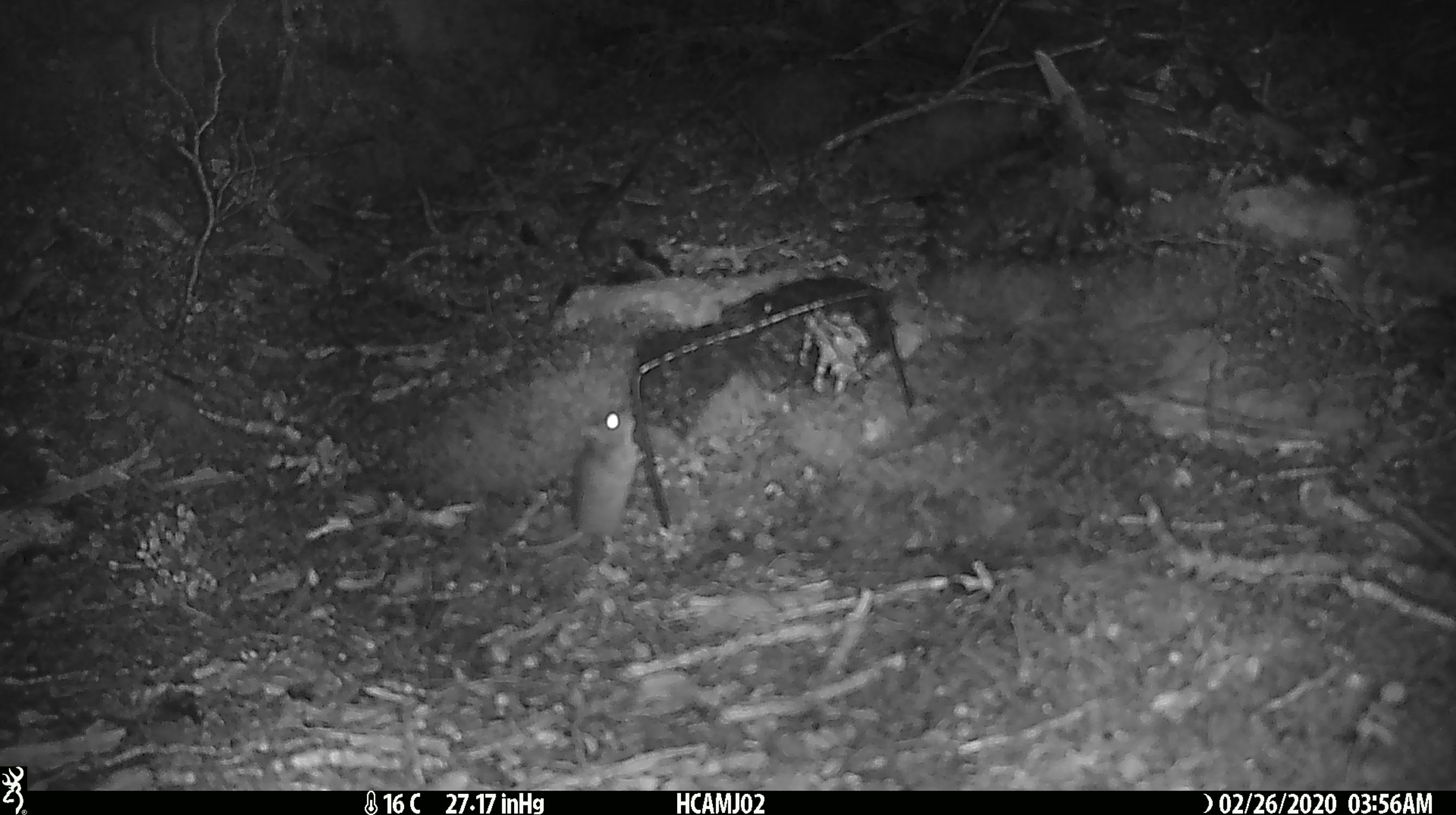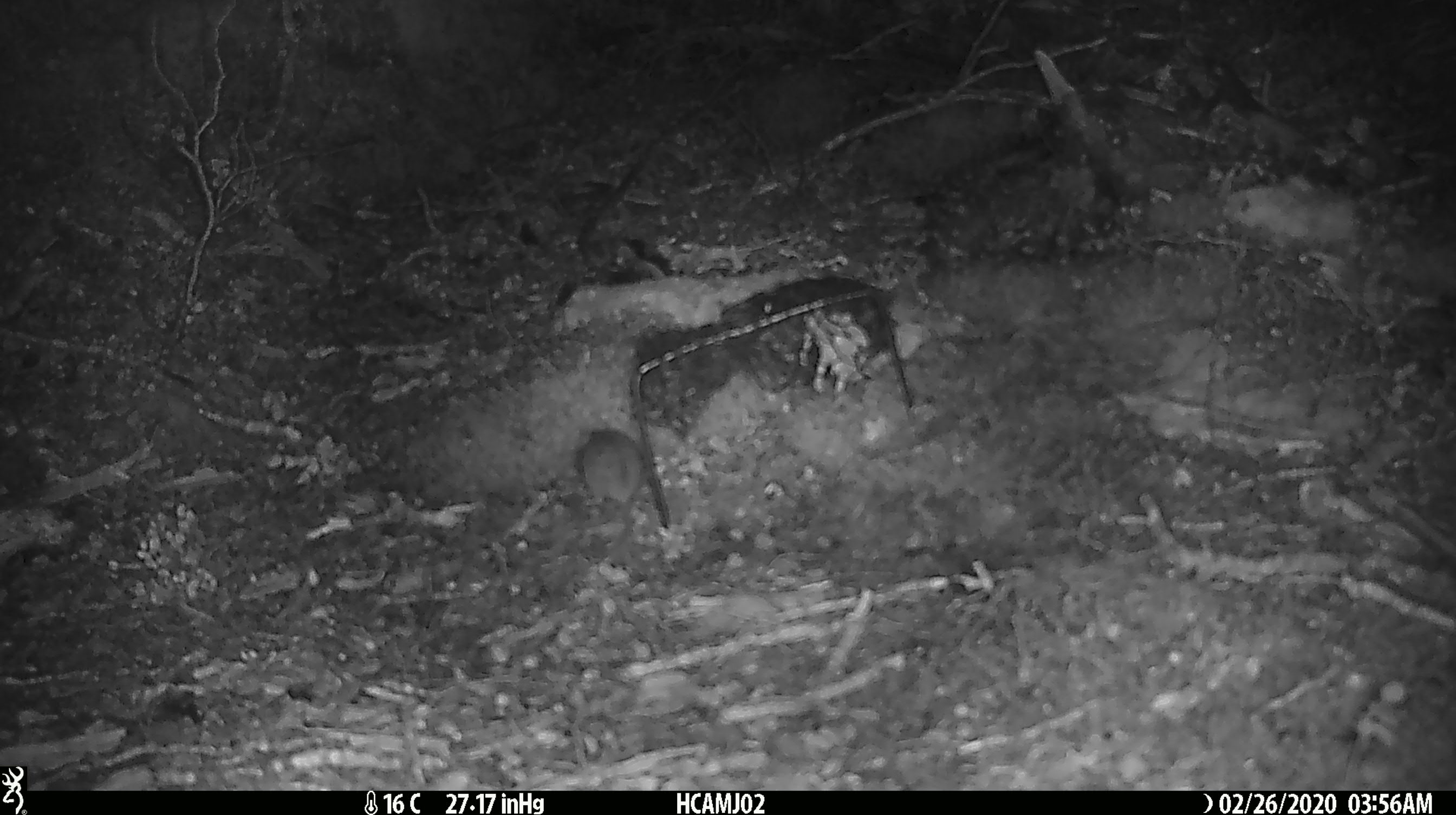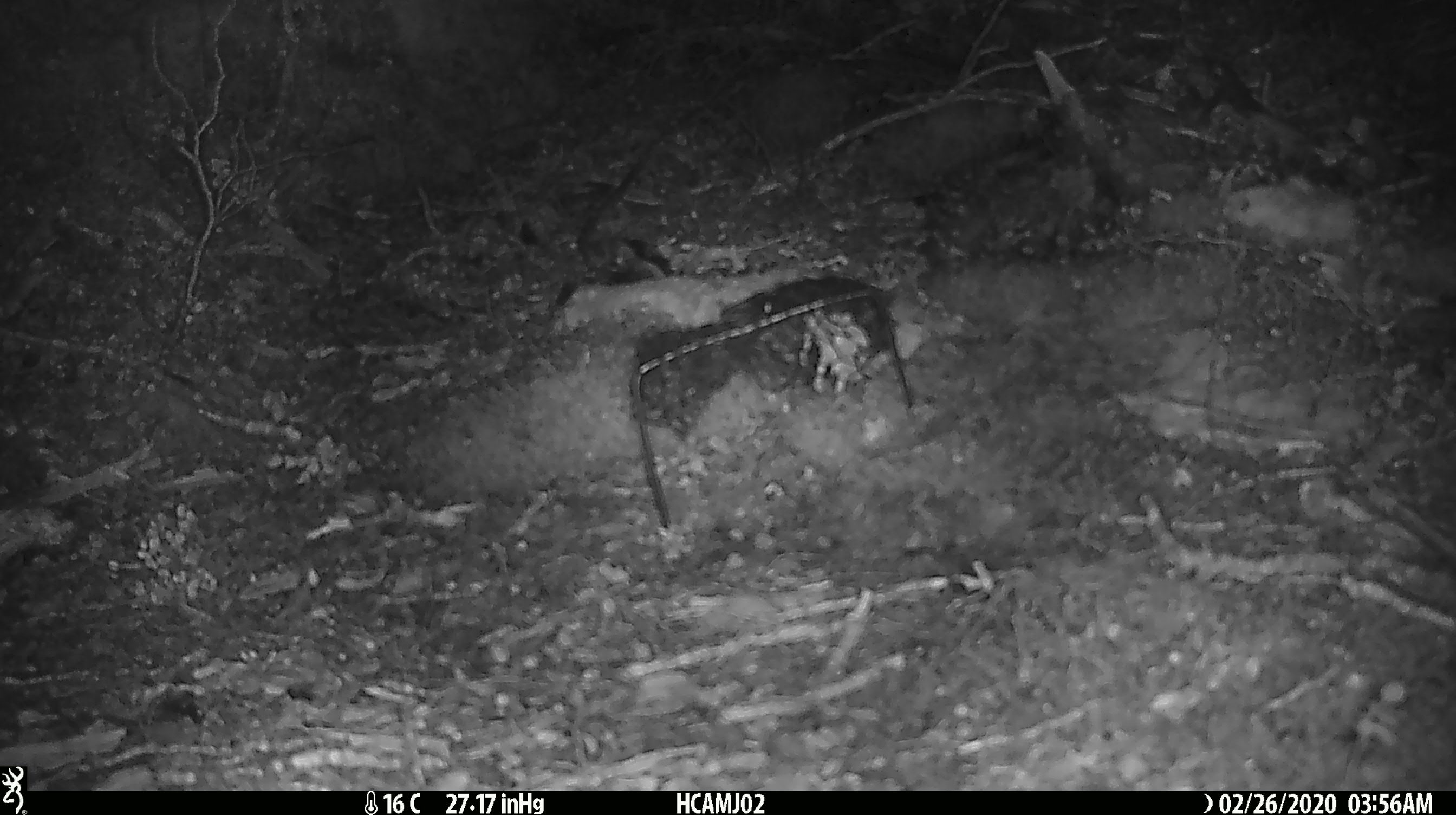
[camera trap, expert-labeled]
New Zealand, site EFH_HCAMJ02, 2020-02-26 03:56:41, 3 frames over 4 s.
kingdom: Animalia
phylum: Chordata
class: Mammalia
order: Rodentia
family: Muridae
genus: Mus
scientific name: Mus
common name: mouse